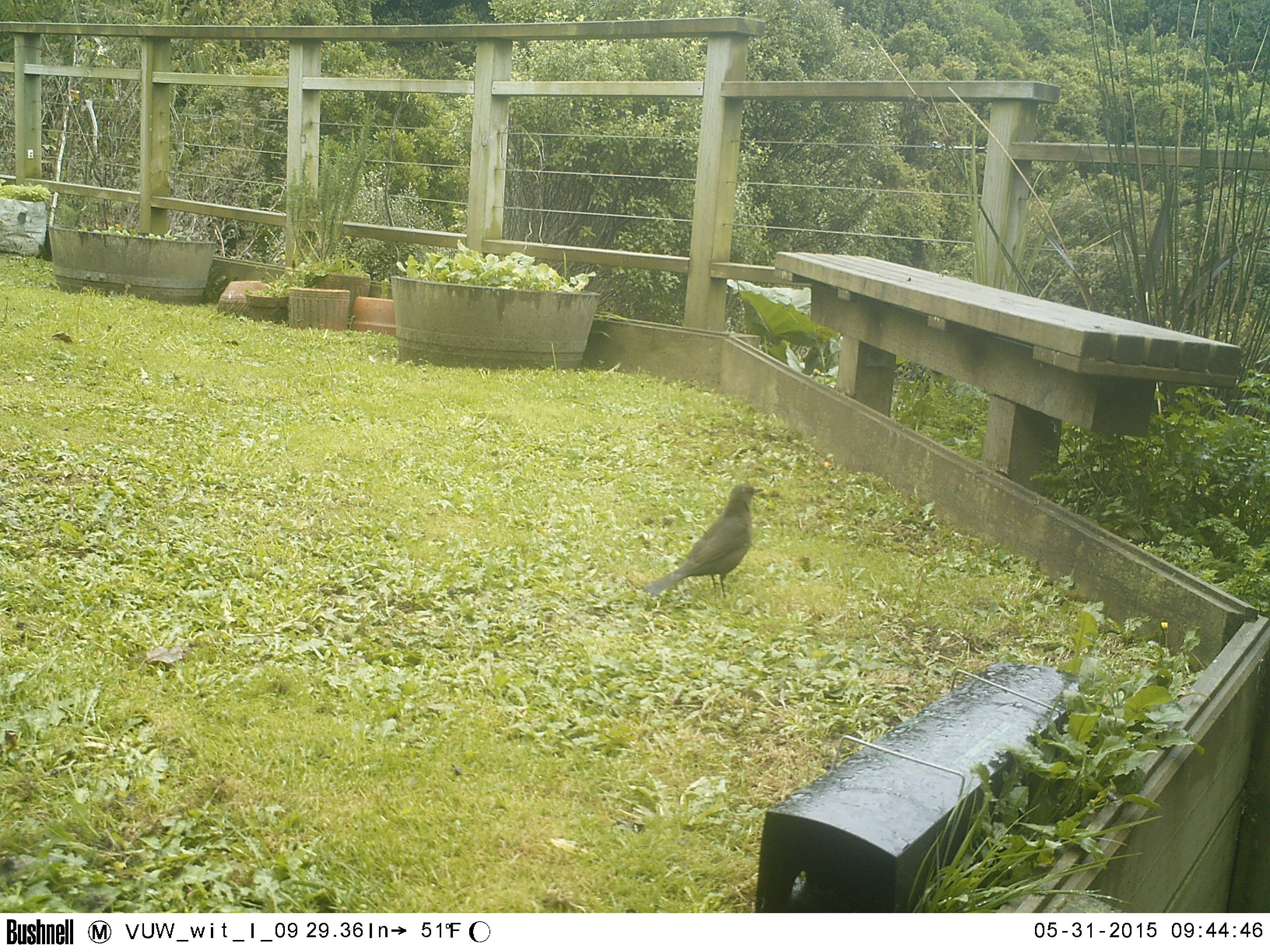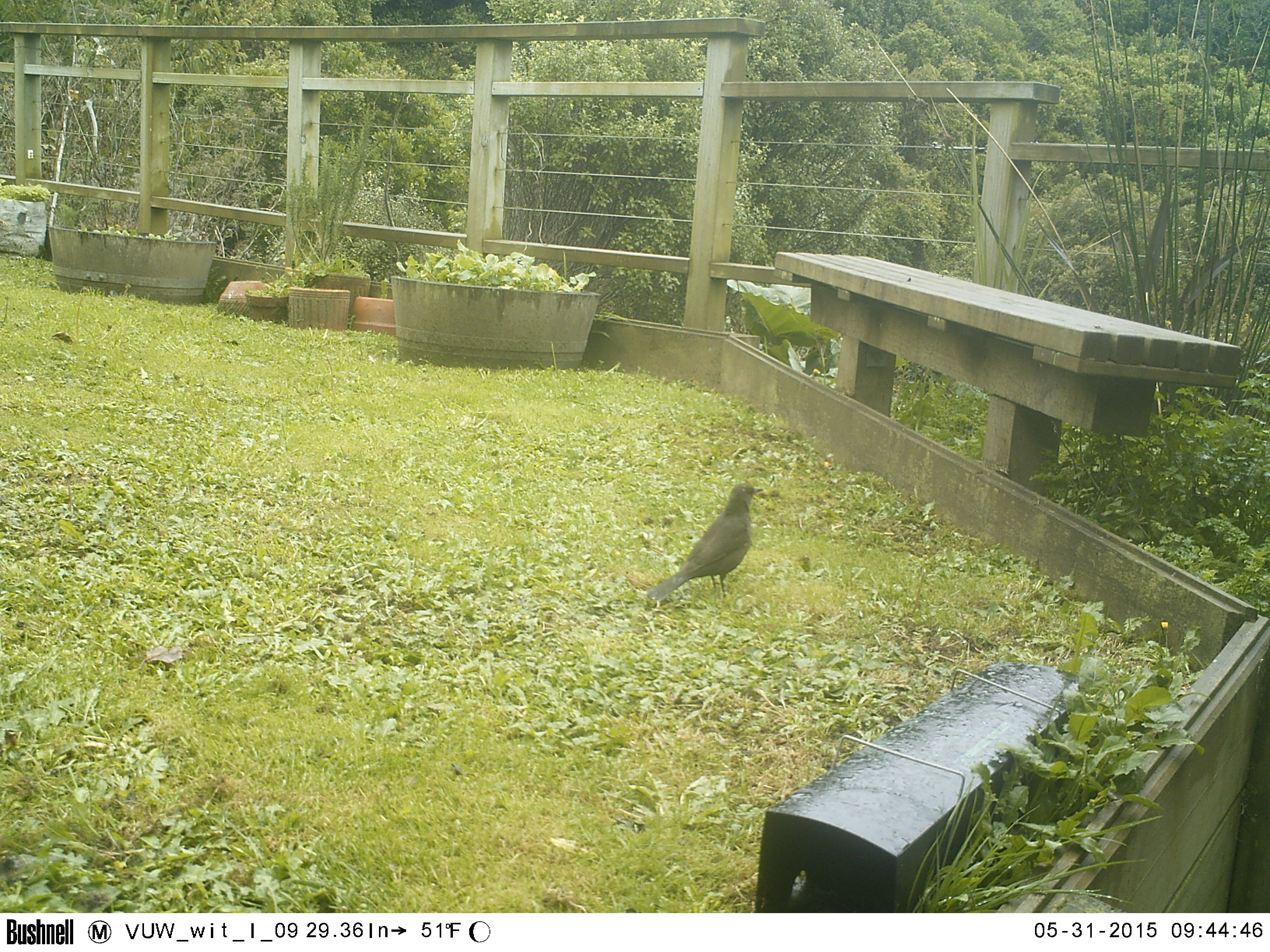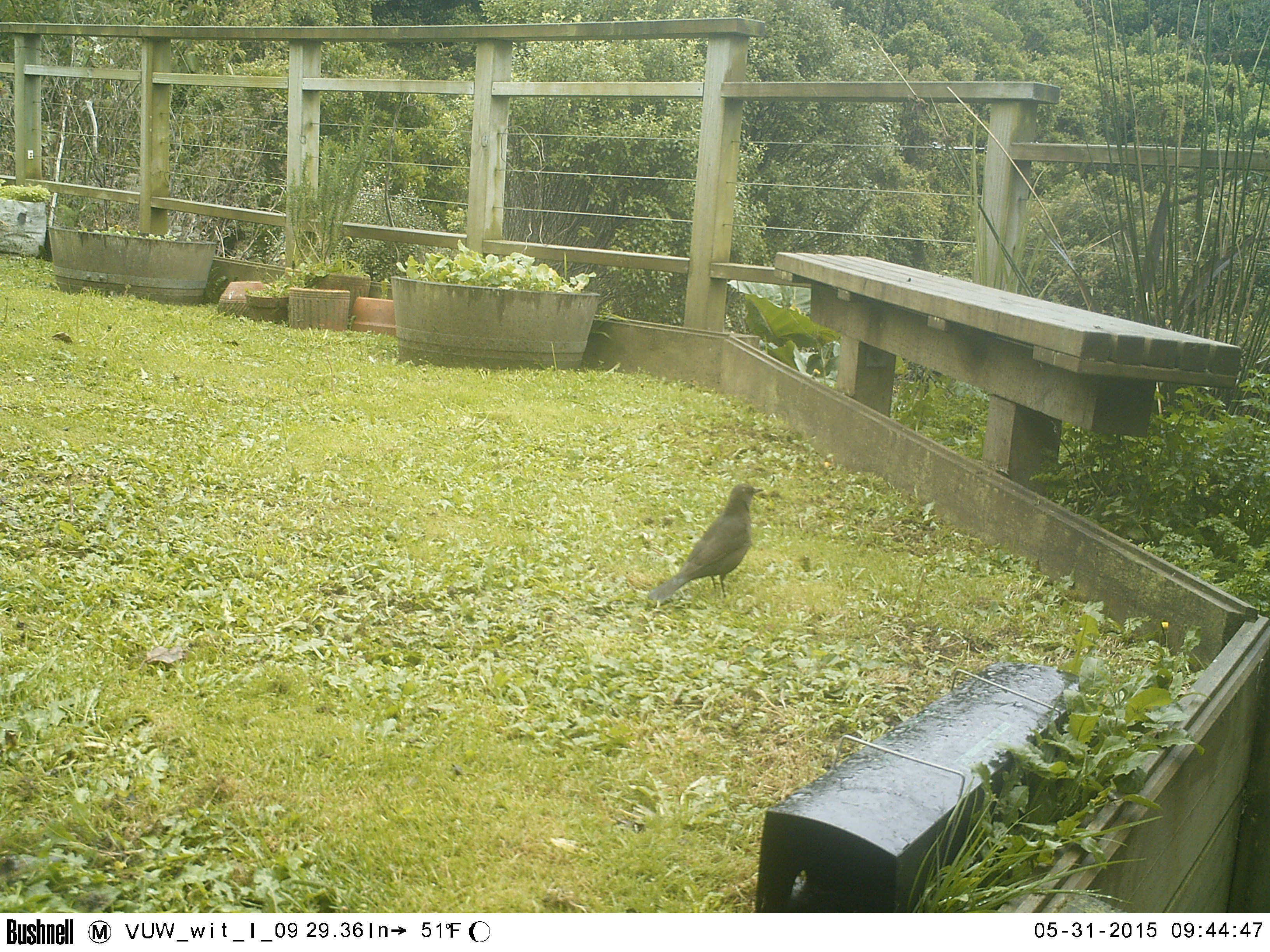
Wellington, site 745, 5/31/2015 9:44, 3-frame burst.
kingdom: Animalia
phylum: Chordata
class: Aves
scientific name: Aves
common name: bird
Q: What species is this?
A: Bird (Aves).